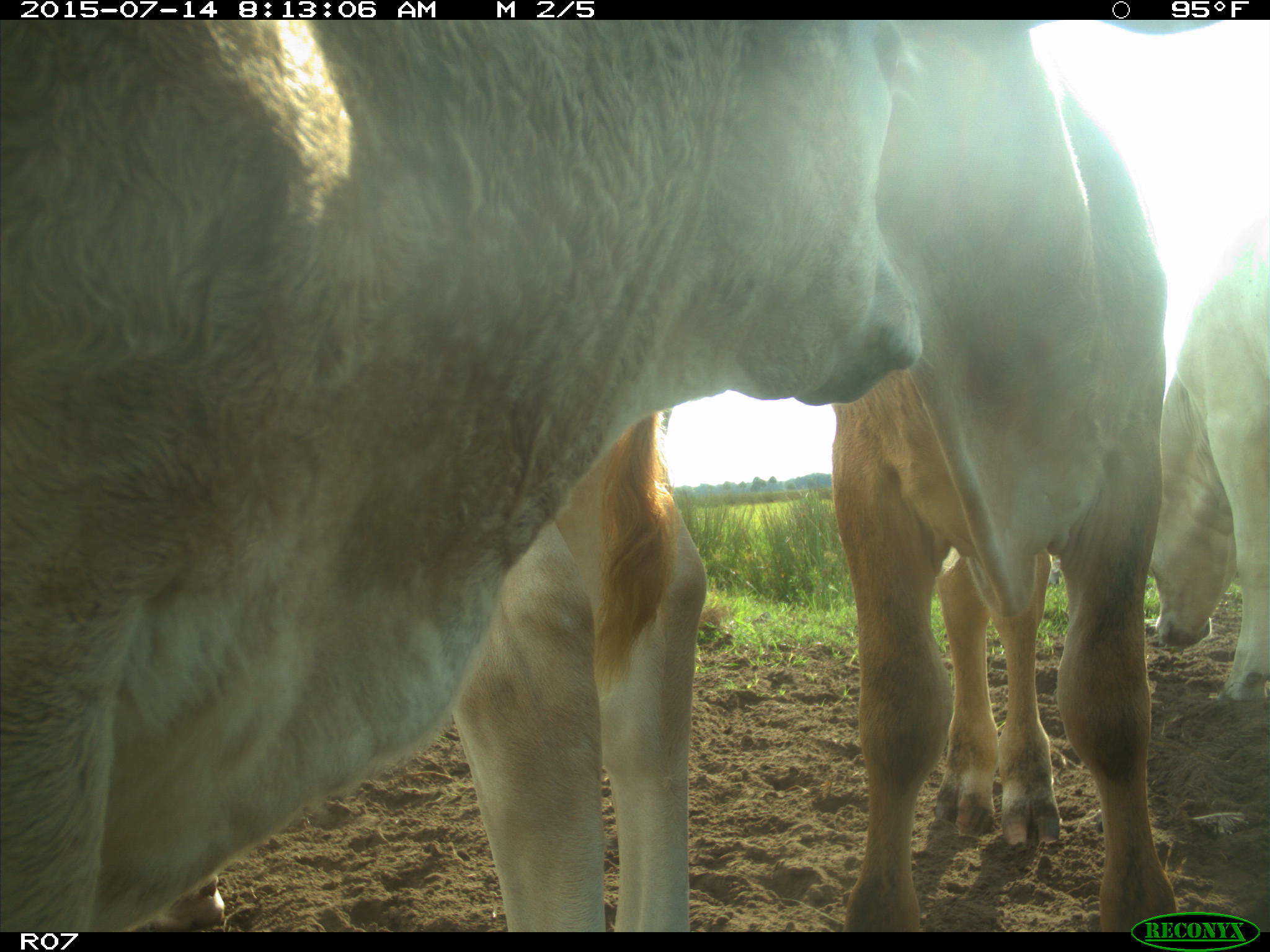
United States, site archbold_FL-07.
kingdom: Animalia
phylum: Chordata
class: Mammalia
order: Artiodactyla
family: Bovidae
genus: Bos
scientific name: Bos taurus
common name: domestic cow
Bos taurus (domestic cow).